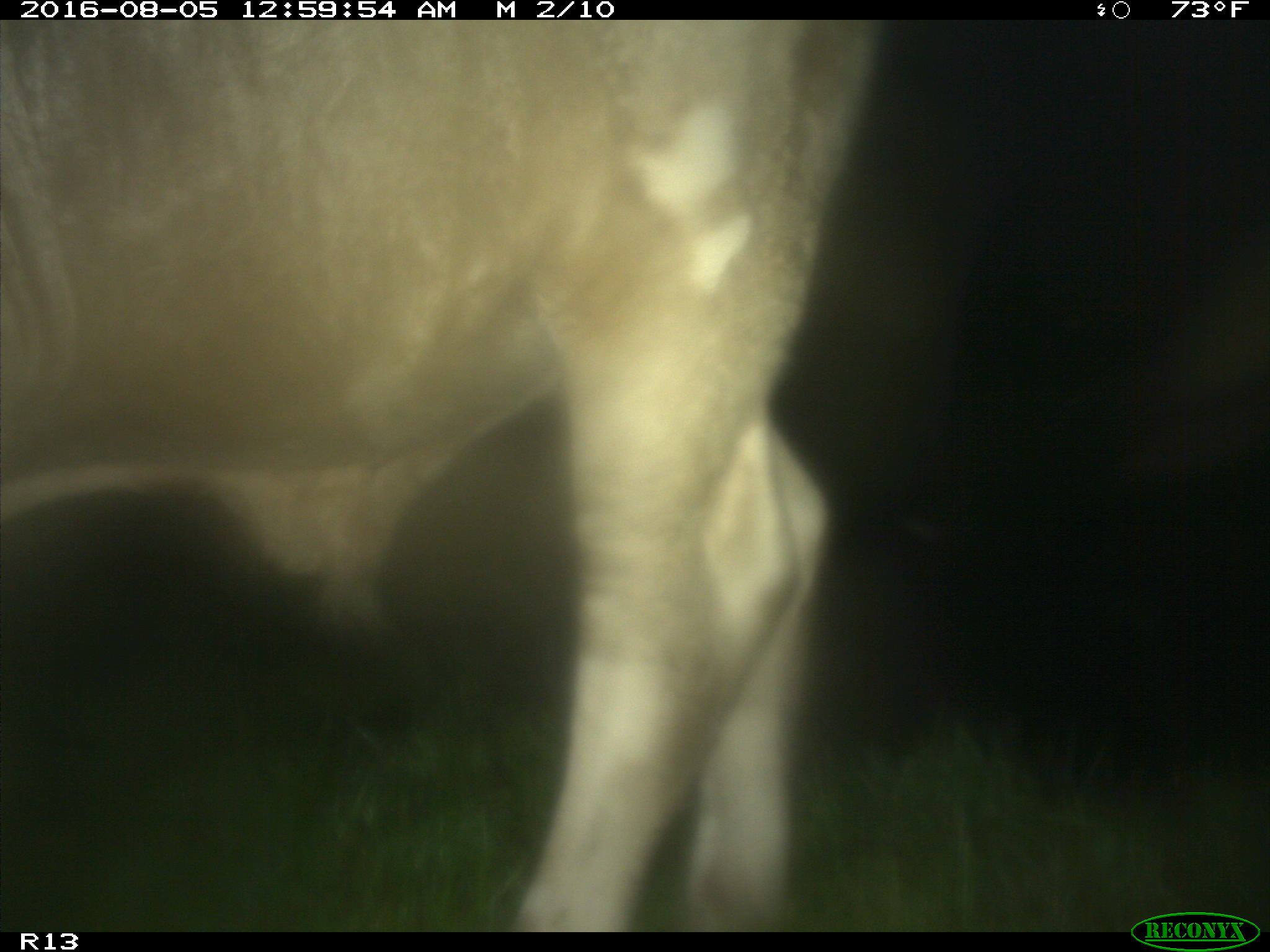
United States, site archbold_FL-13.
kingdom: Animalia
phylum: Chordata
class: Mammalia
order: Artiodactyla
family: Bovidae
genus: Bos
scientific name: Bos taurus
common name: domestic cow